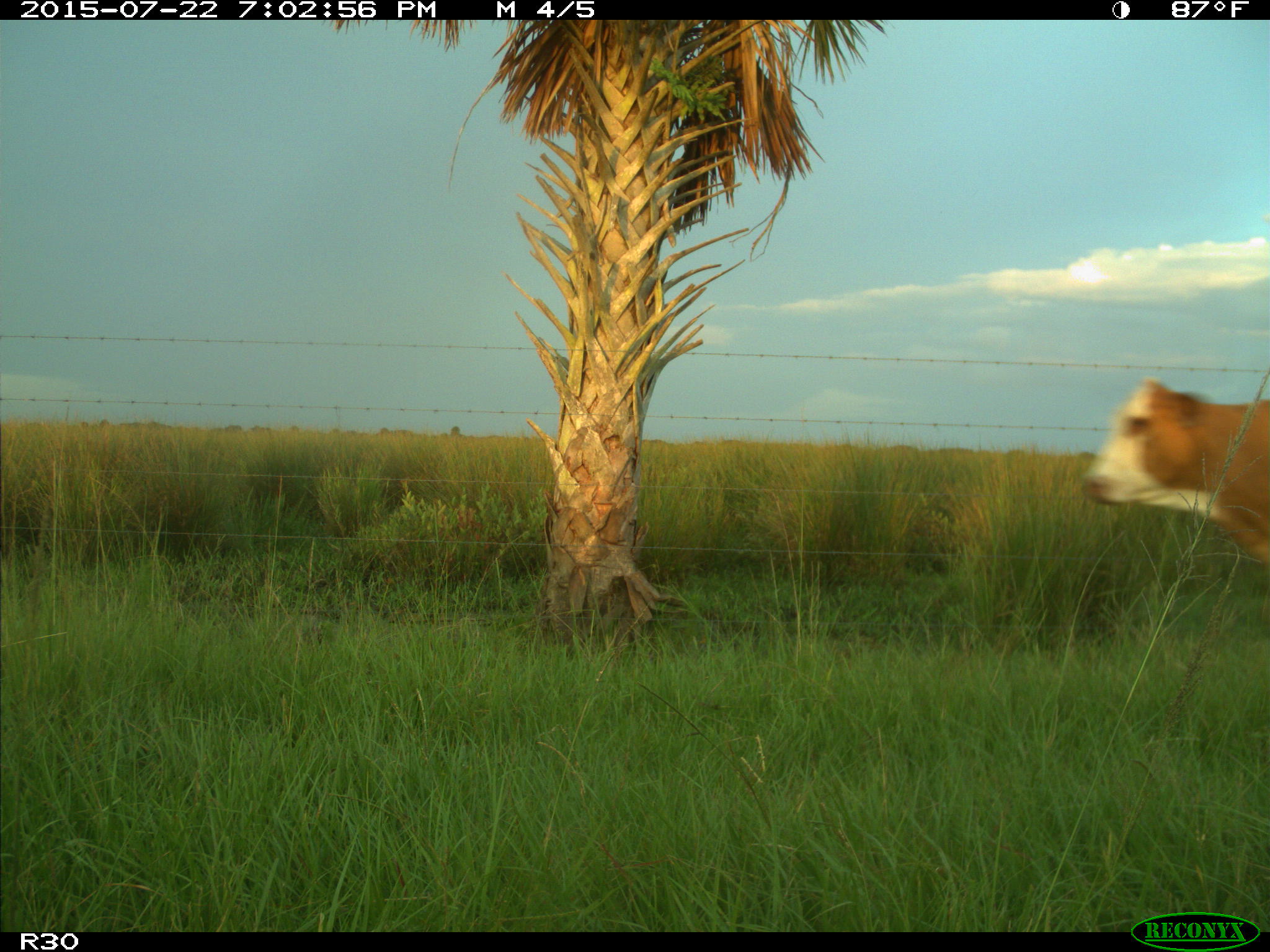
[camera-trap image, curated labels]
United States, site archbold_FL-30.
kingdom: Animalia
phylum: Chordata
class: Mammalia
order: Artiodactyla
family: Bovidae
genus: Bos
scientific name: Bos taurus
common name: domestic cow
Bos taurus (domestic cow).